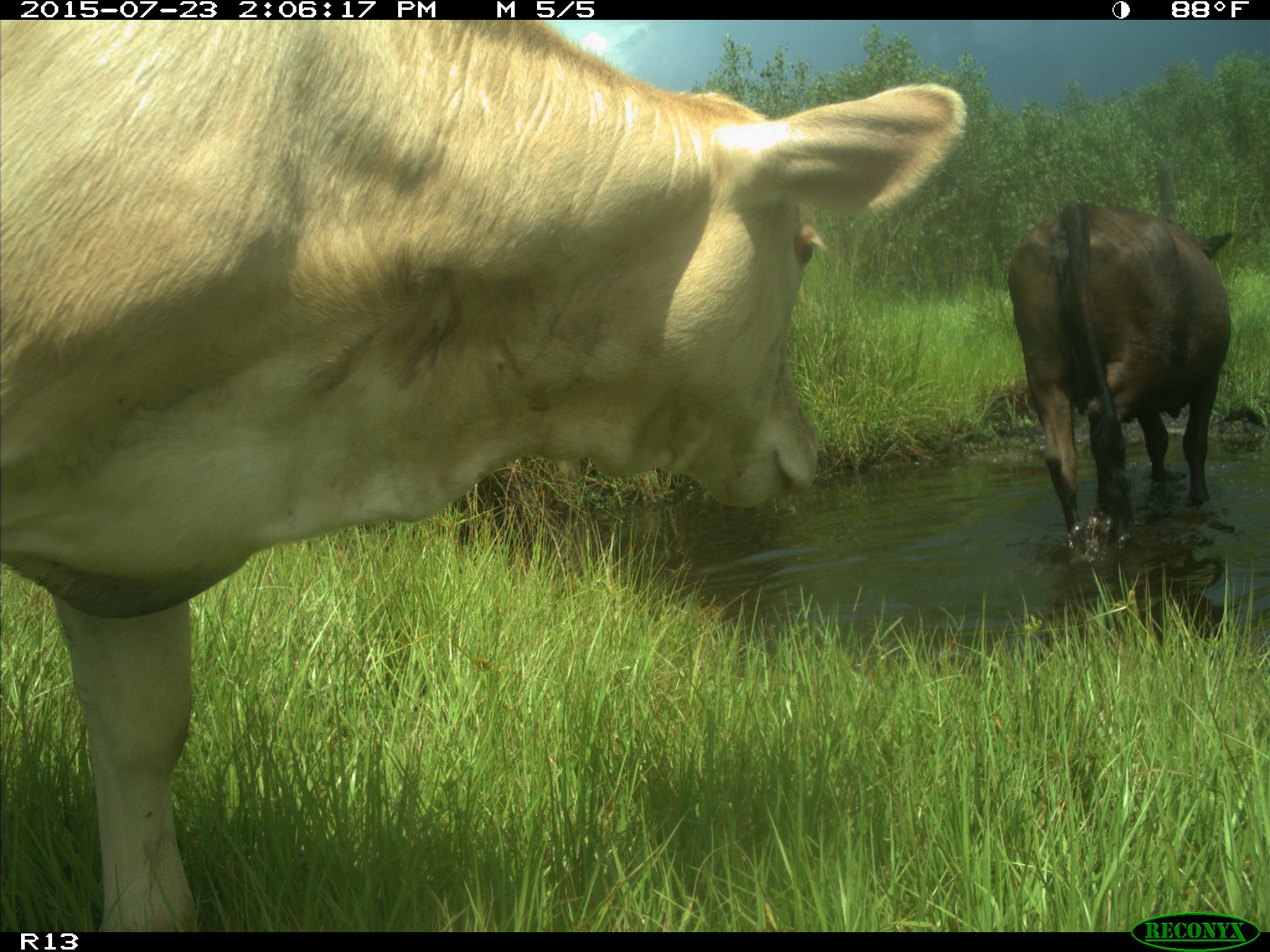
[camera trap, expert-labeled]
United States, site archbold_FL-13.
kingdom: Animalia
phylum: Chordata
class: Mammalia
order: Artiodactyla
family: Bovidae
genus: Bos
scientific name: Bos taurus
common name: domestic cow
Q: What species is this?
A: Bos taurus (domestic cow).